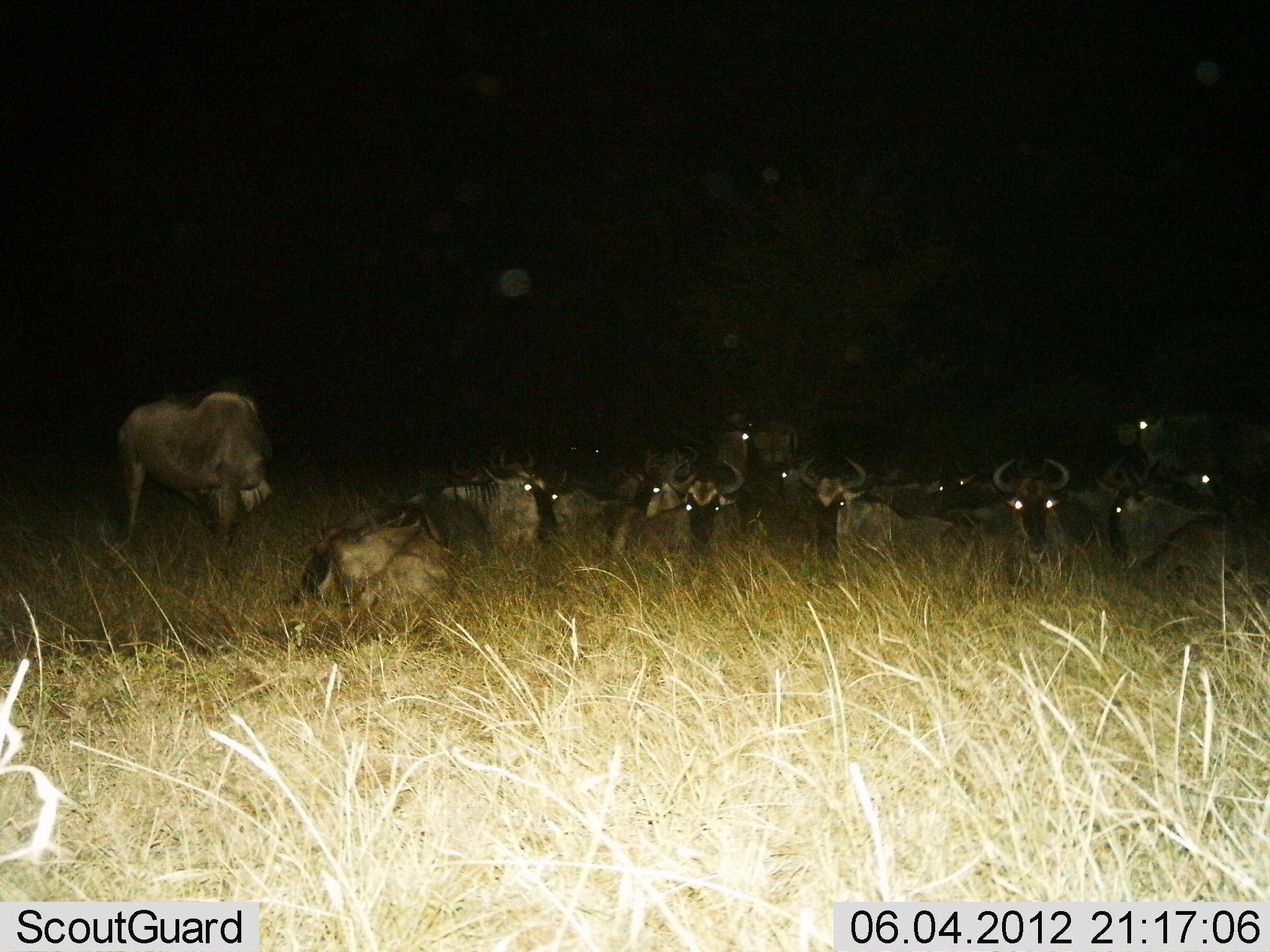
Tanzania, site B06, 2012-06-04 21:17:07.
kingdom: Animalia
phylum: Chordata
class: Mammalia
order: Artiodactyla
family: Bovidae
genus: Connochaetes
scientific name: Connochaetes taurinus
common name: blue wildebeest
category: wildebeest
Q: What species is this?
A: Wildebeest (blue wildebeest) (Connochaetes taurinus).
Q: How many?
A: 11-50.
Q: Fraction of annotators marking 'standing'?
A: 70%.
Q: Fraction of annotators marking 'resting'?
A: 100%.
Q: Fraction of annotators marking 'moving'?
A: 10%.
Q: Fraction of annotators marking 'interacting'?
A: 0%.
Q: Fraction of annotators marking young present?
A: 0%.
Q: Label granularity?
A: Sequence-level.